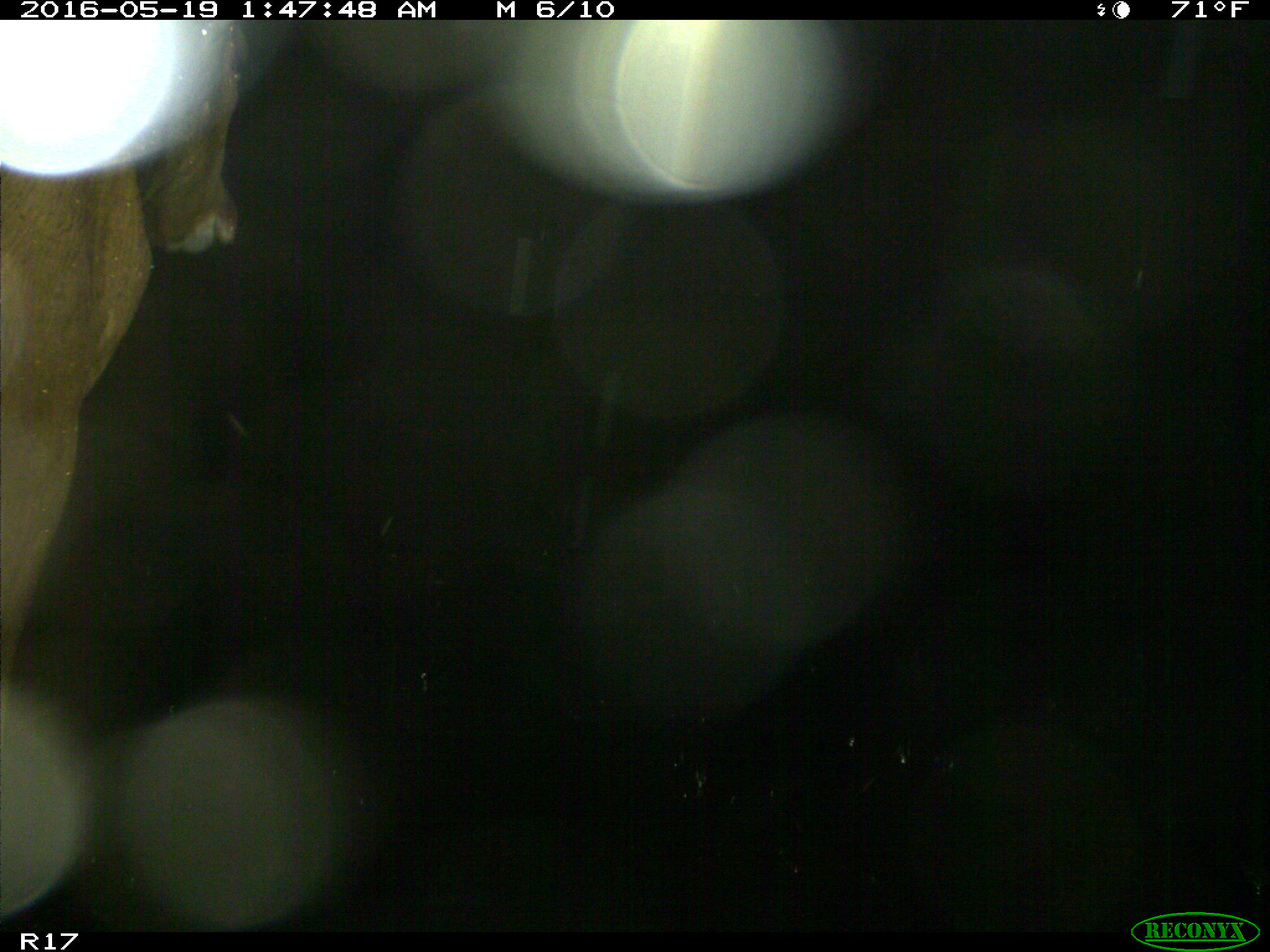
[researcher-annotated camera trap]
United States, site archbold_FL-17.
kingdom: Animalia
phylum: Chordata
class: Mammalia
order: Artiodactyla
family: Bovidae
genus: Bos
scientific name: Bos taurus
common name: domestic cow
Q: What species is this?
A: Bos taurus (domestic cow).